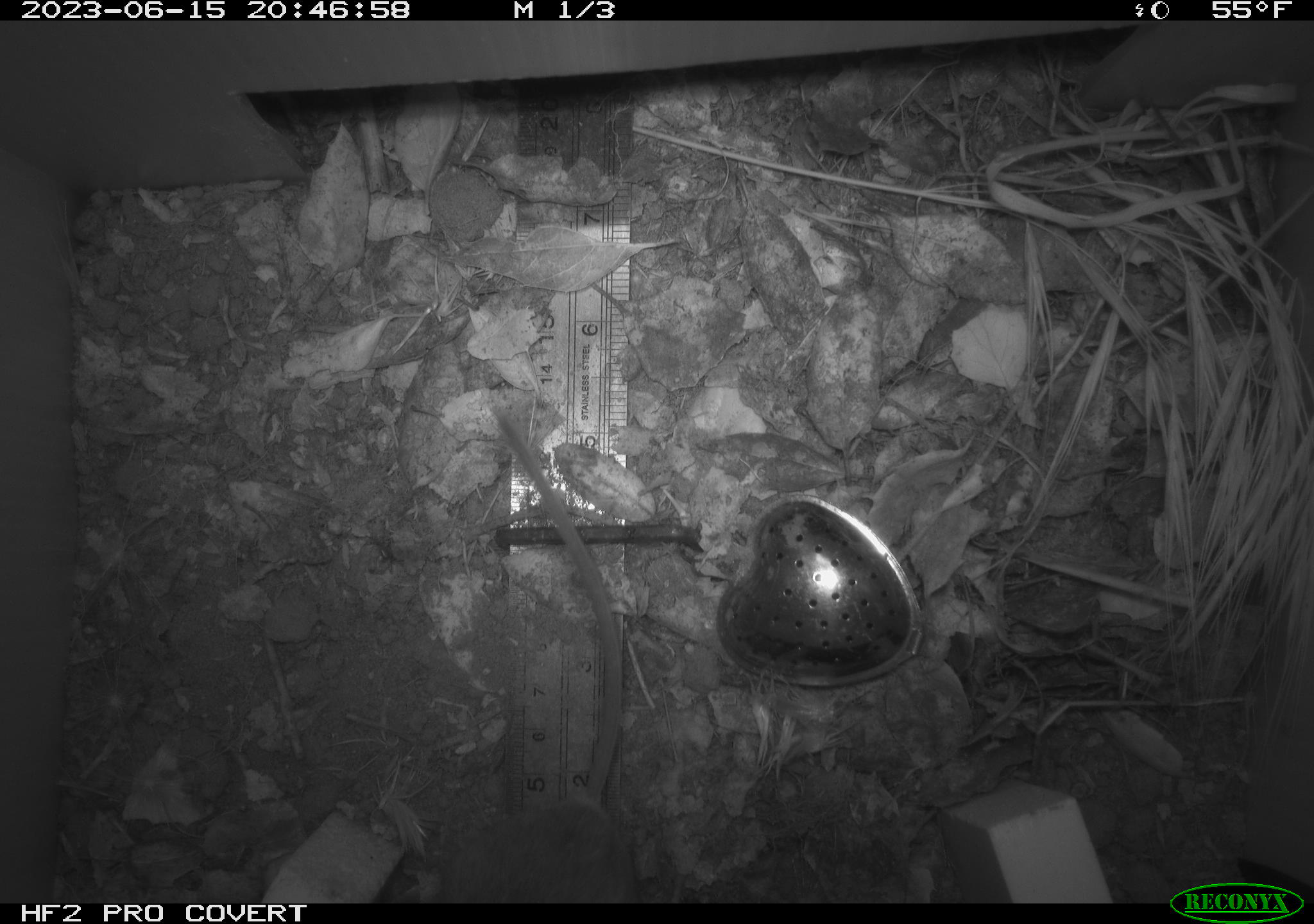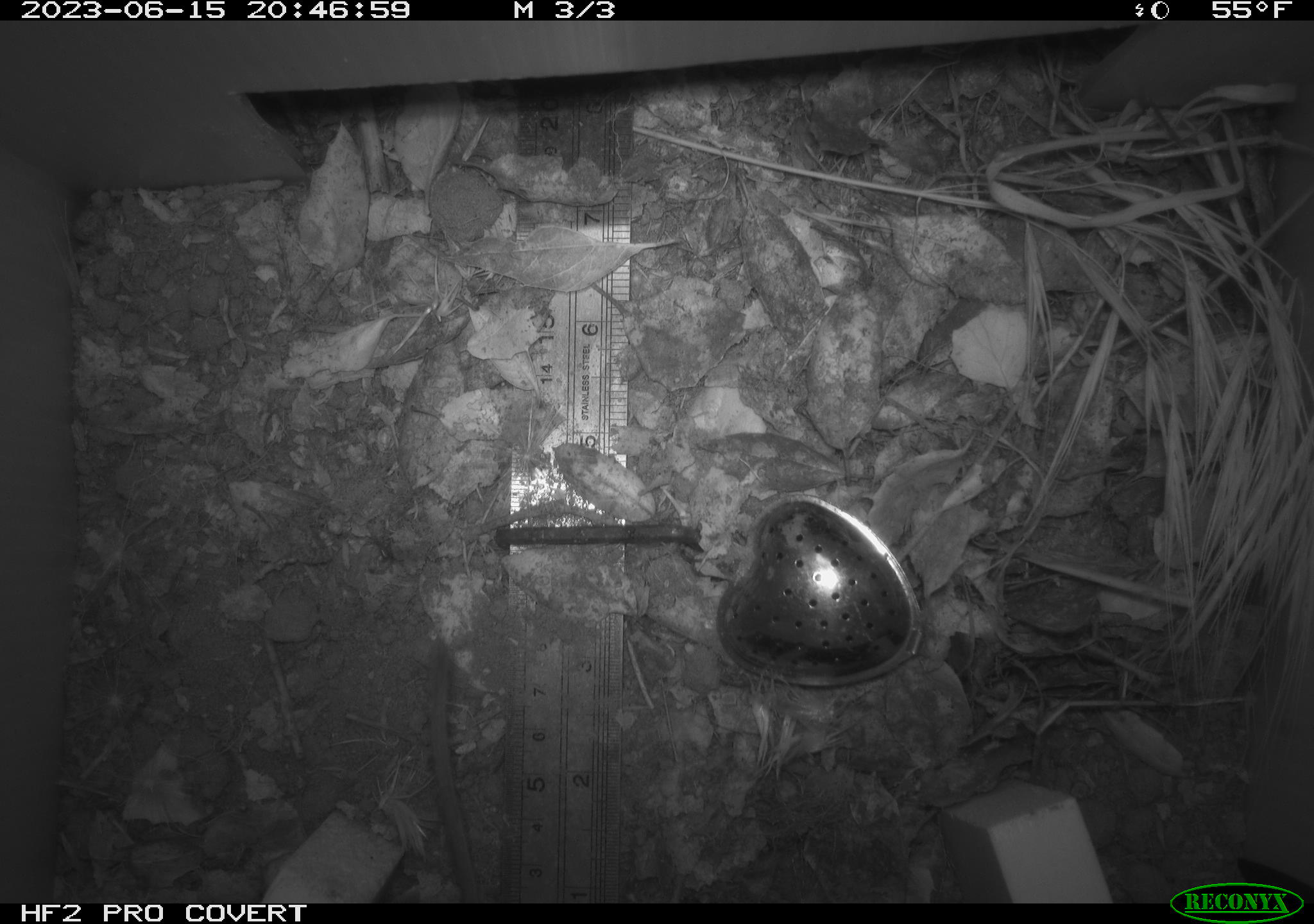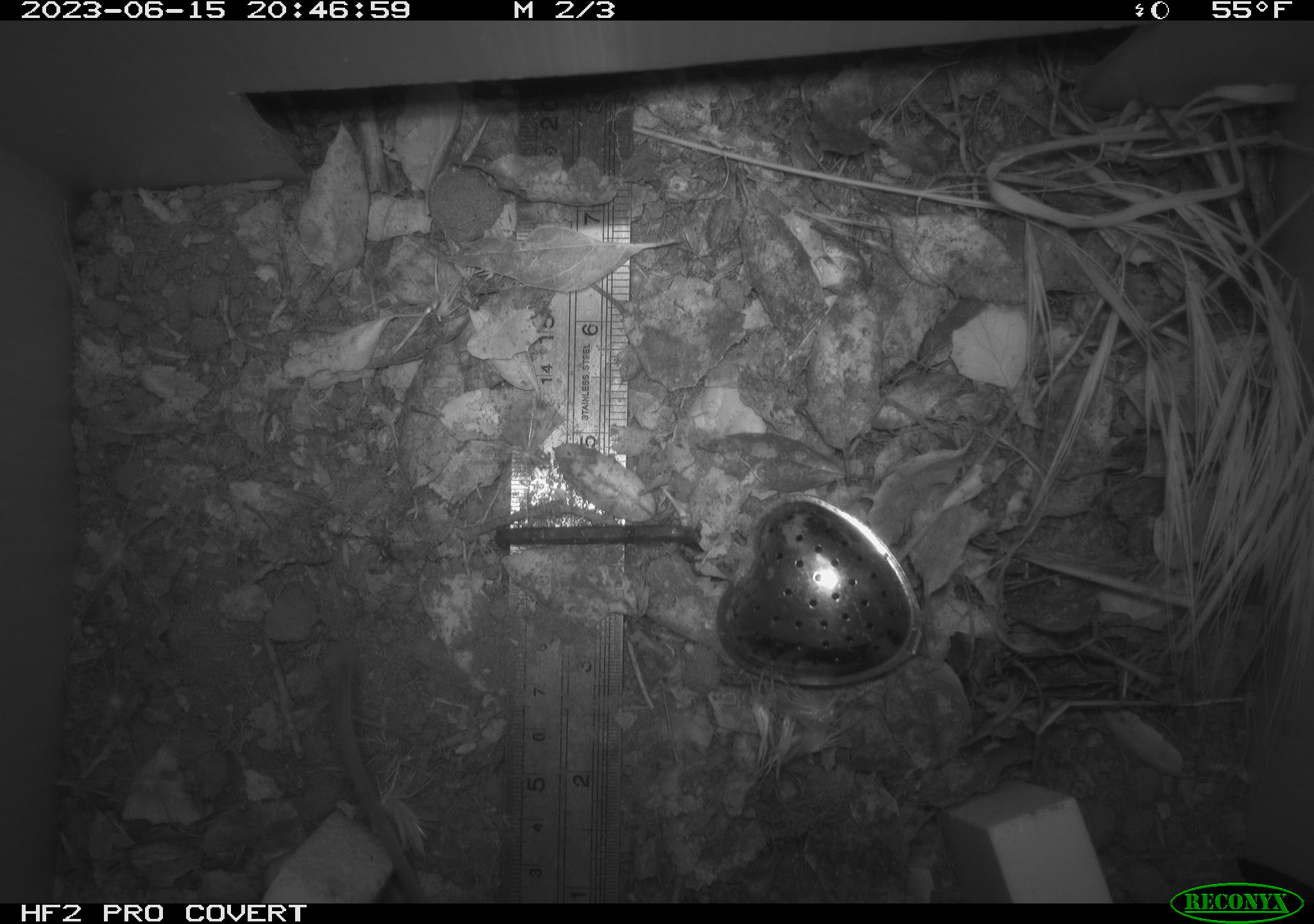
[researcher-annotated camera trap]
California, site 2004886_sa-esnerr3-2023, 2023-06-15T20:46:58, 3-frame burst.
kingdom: Animalia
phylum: Chordata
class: Mammalia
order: Rodentia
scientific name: Rodentia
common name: mouse species